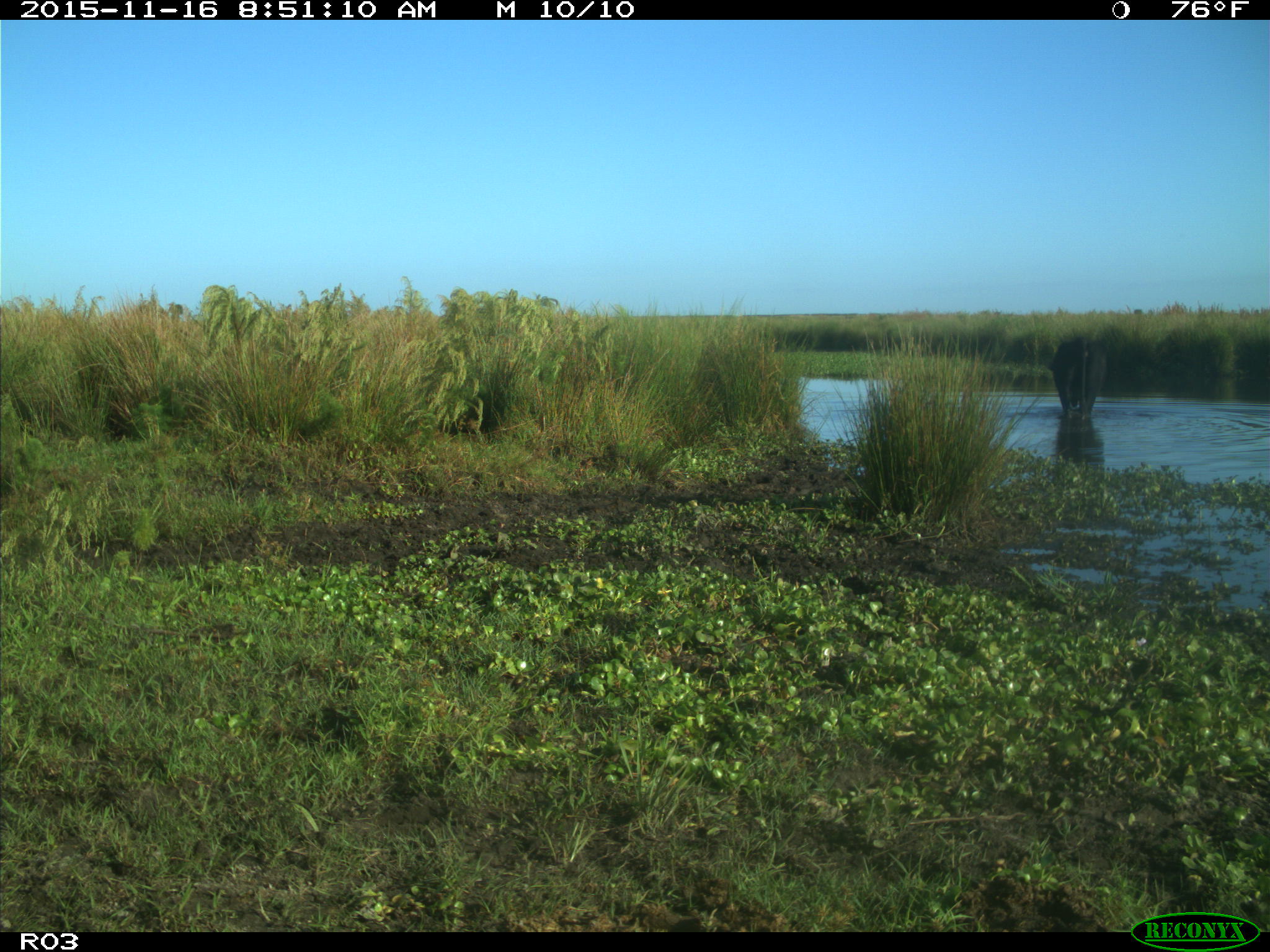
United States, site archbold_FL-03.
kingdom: Animalia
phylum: Chordata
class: Mammalia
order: Artiodactyla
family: Bovidae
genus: Bos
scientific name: Bos taurus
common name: domestic cow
Bos taurus (domestic cow).